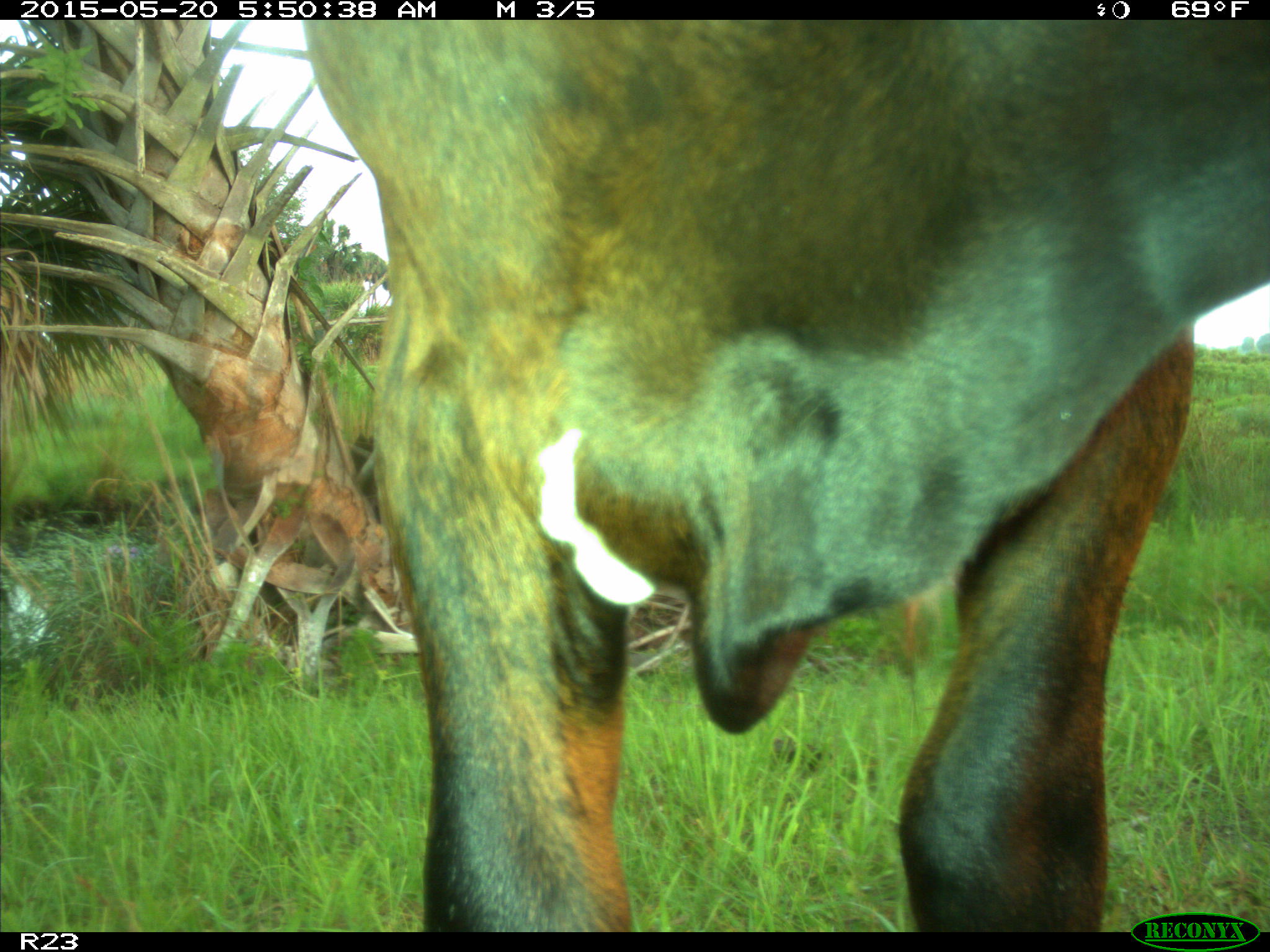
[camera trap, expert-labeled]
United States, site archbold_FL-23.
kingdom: Animalia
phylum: Chordata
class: Mammalia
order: Artiodactyla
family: Bovidae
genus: Bos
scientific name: Bos taurus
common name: domestic cow